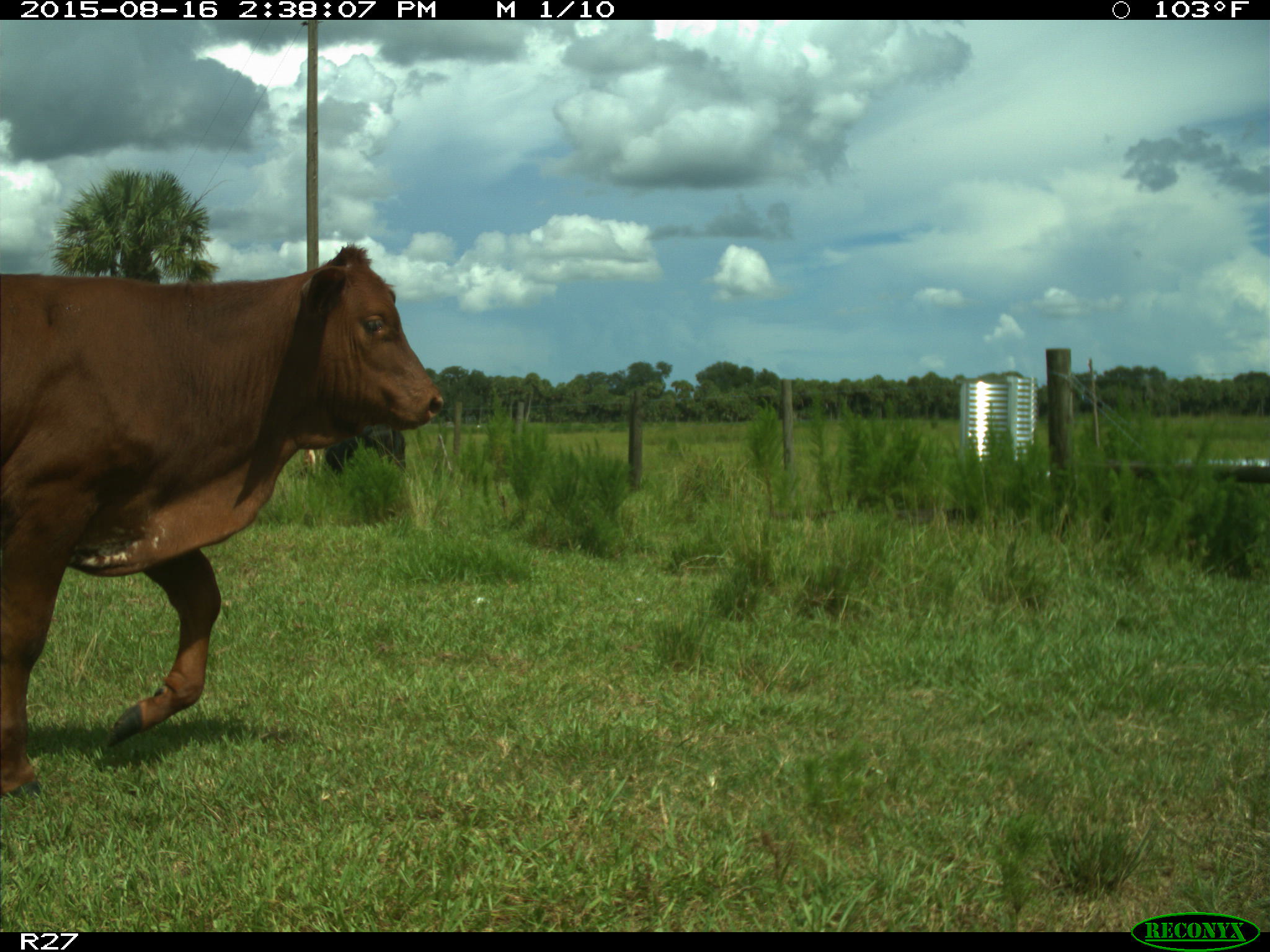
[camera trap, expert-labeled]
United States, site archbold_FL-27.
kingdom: Animalia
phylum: Chordata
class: Mammalia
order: Artiodactyla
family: Bovidae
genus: Bos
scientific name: Bos taurus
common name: domestic cow